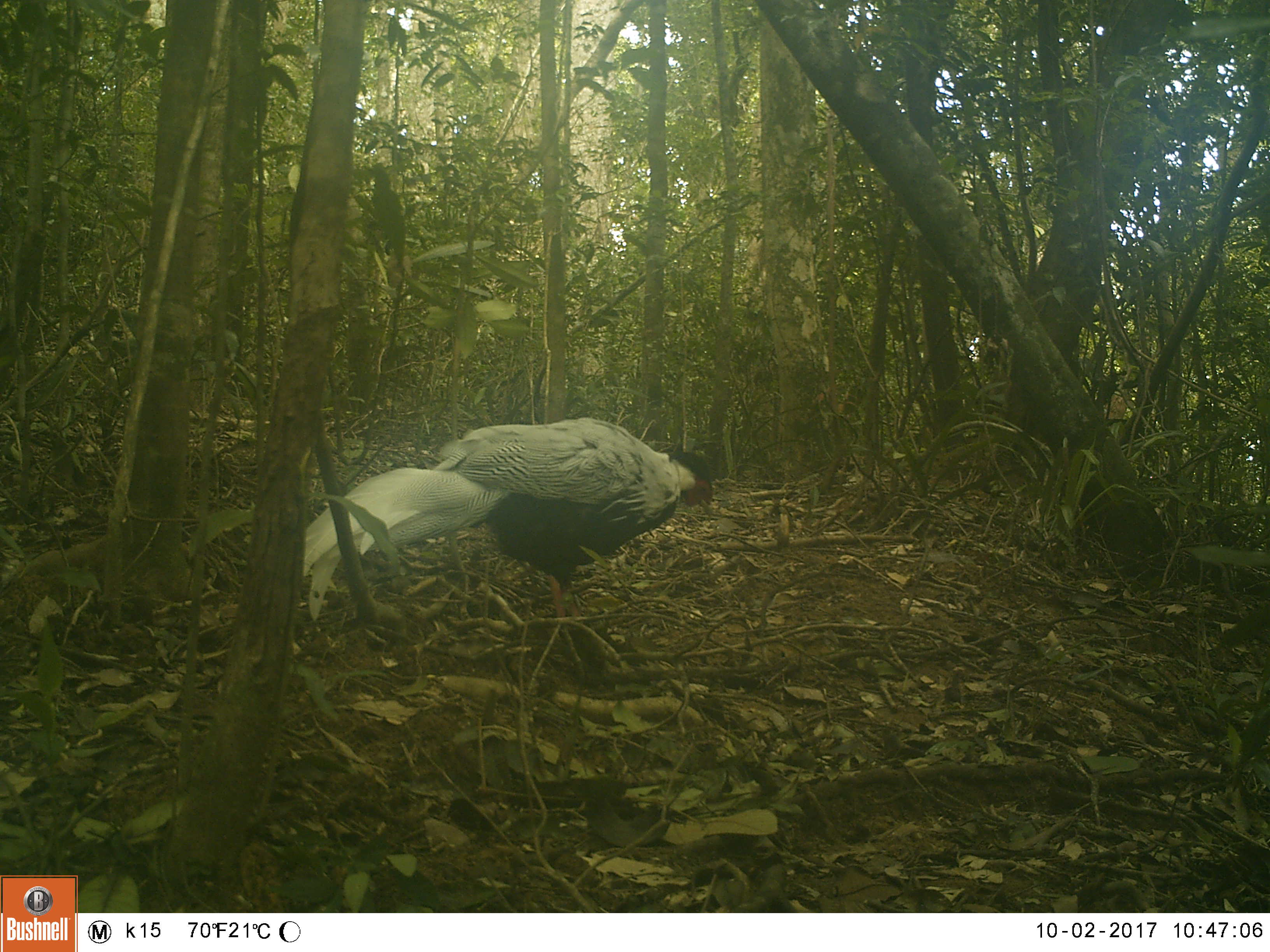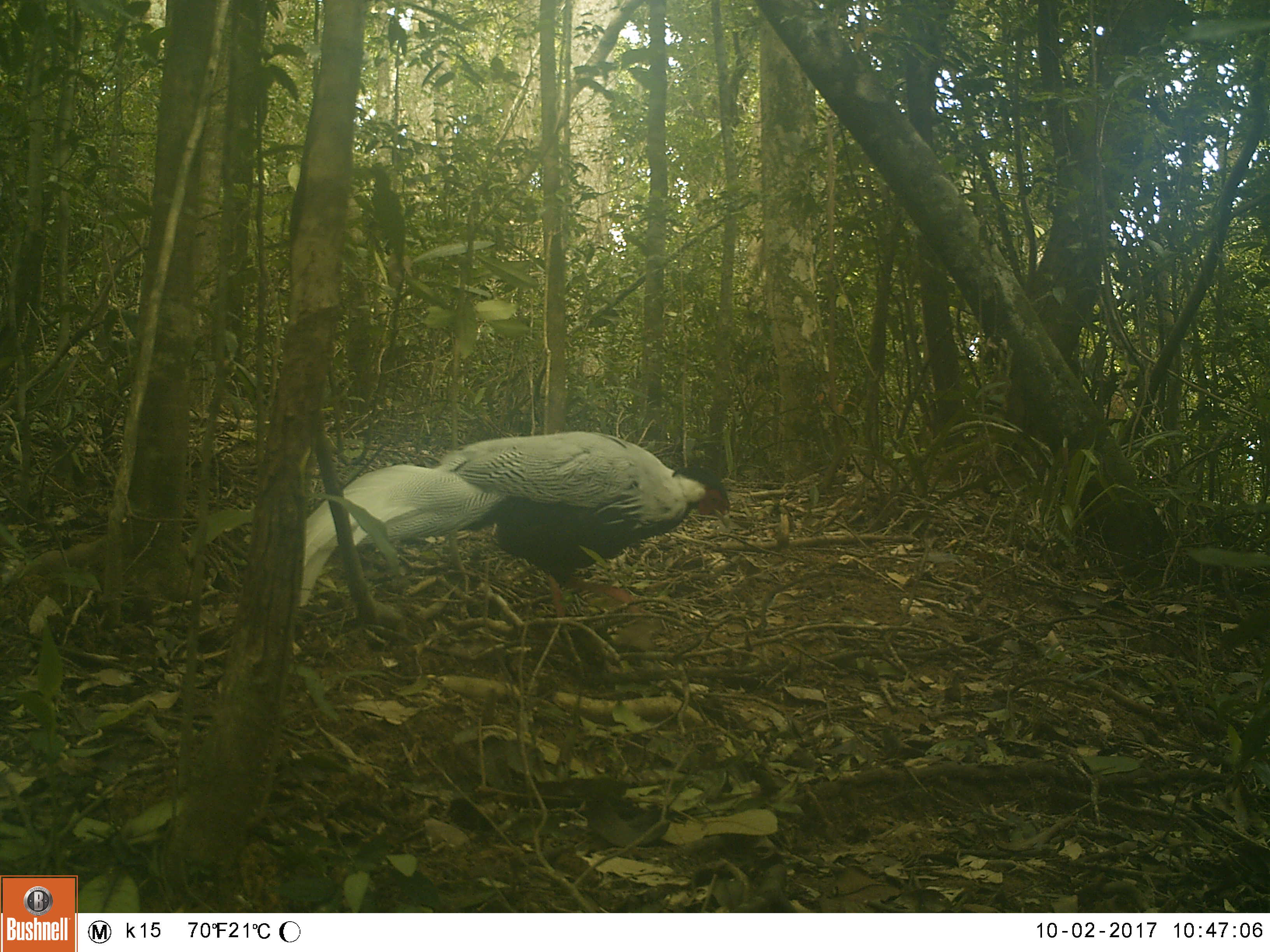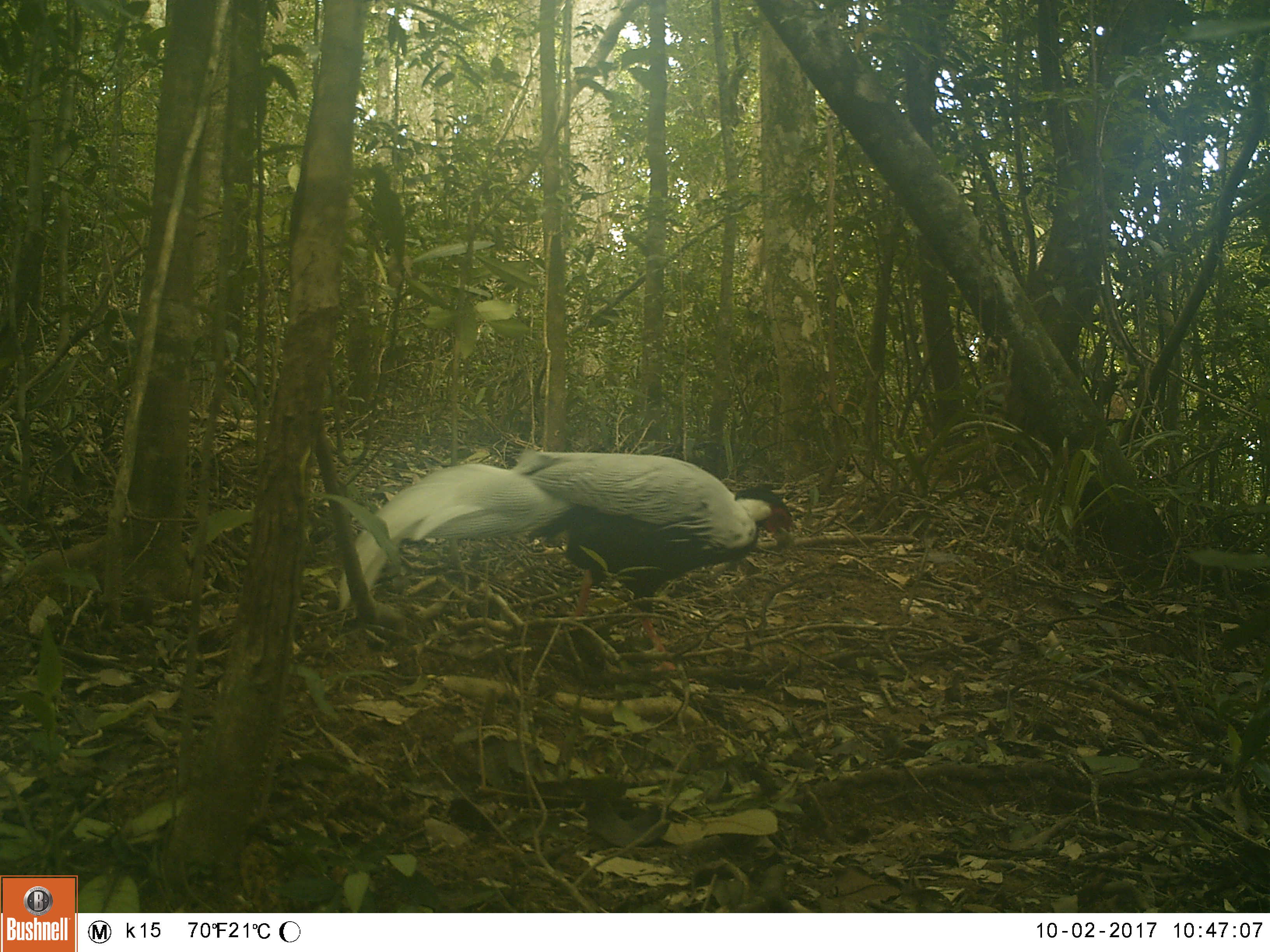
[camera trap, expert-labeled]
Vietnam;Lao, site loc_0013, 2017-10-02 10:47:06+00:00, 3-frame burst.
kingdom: Animalia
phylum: Chordata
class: Aves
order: Galliformes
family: Phasianidae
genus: Lophura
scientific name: Lophura nycthemera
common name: silver pheasant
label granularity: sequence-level